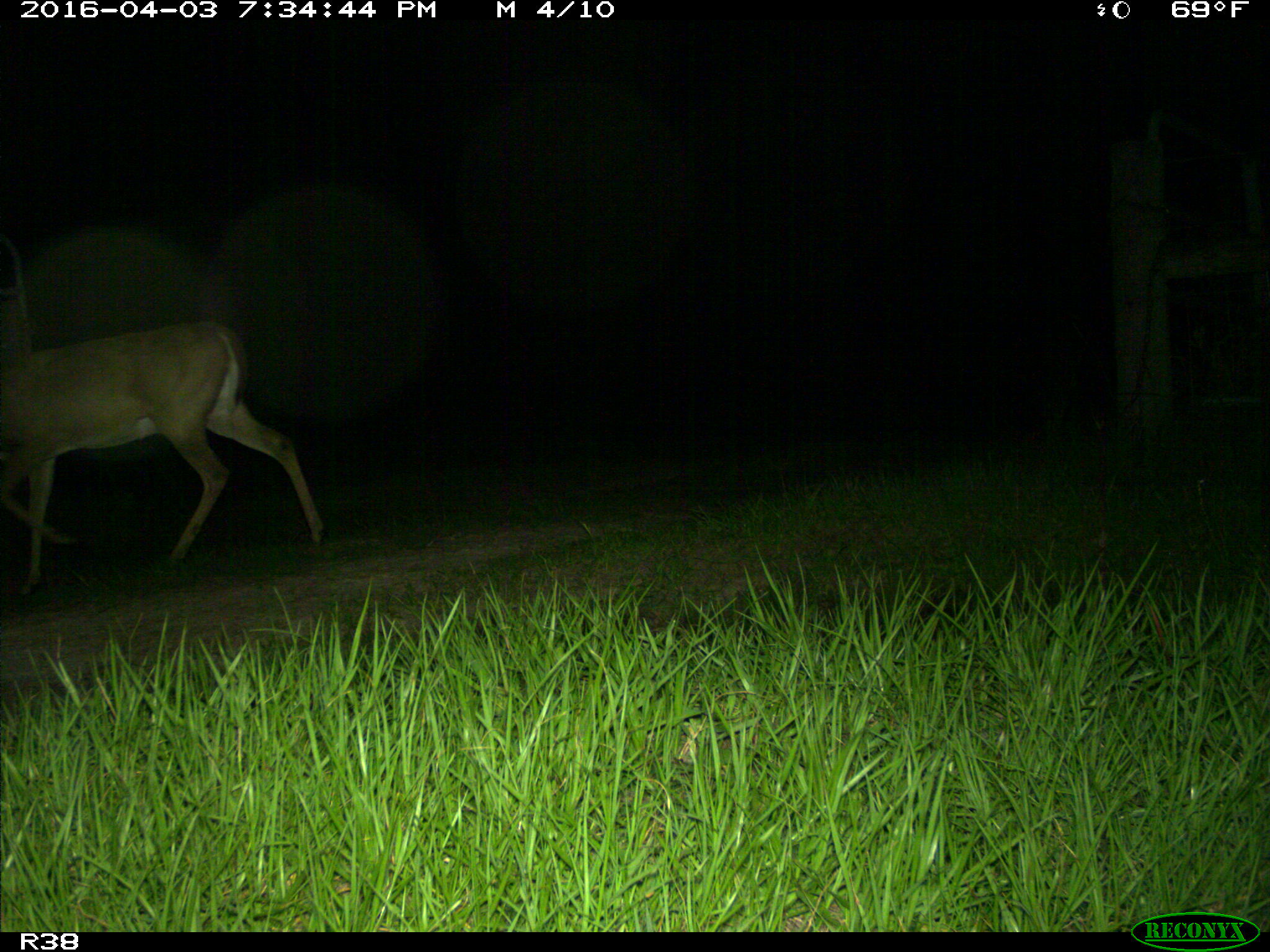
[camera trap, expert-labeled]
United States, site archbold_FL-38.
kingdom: Animalia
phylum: Chordata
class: Mammalia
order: Artiodactyla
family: Cervidae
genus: Odocoileus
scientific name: Odocoileus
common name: deer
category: unidentified deer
Unidentified deer (deer) (Odocoileus).